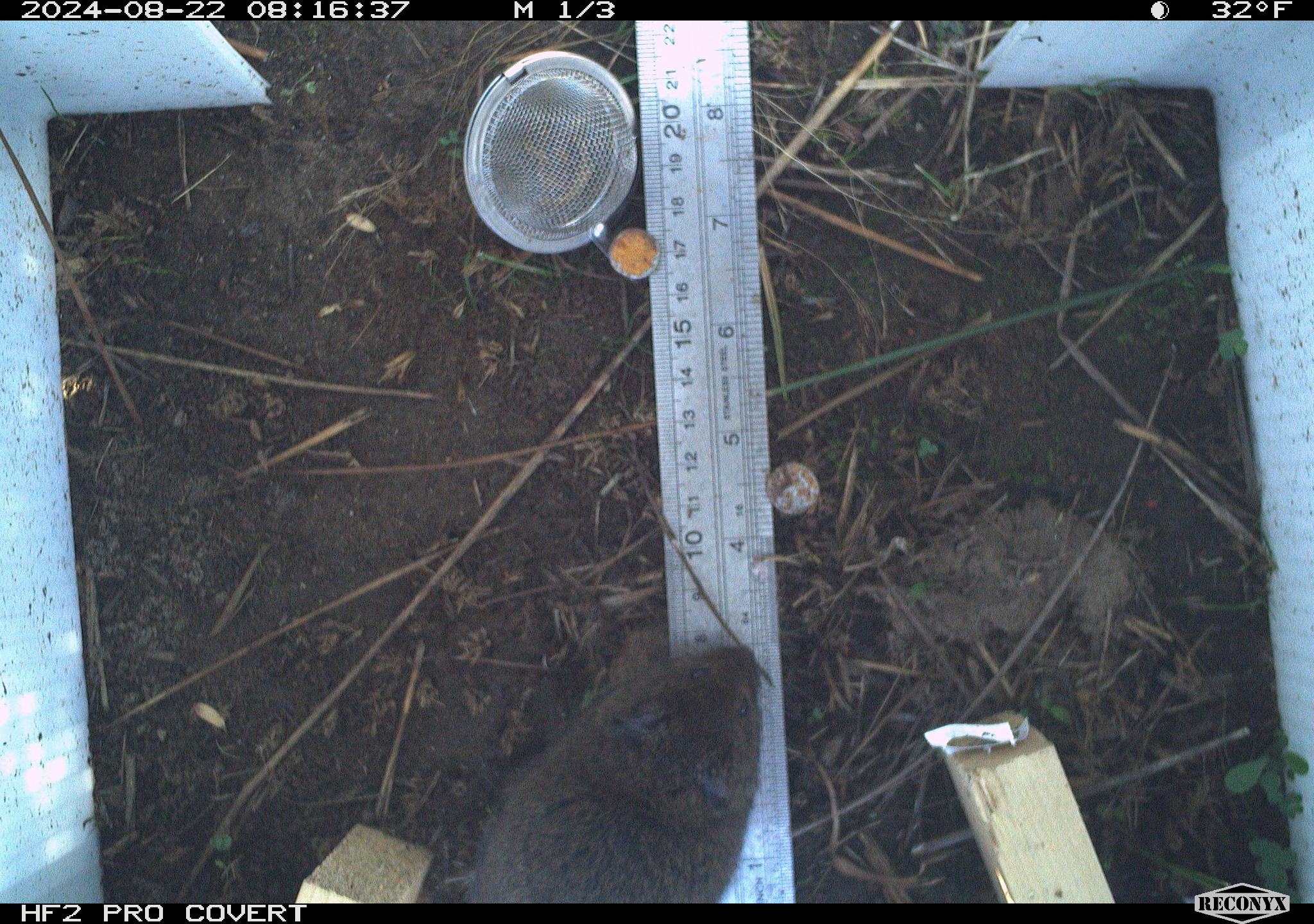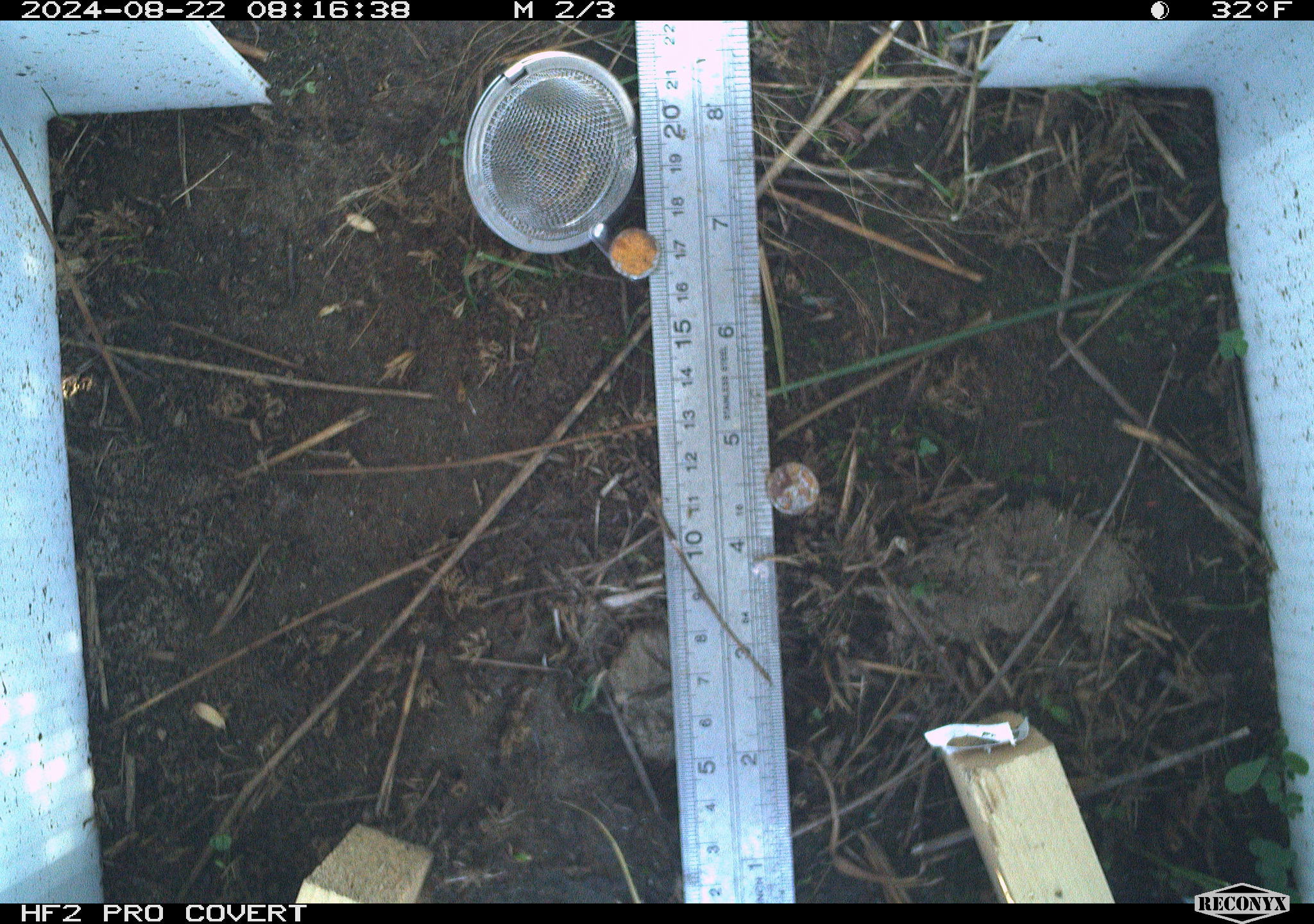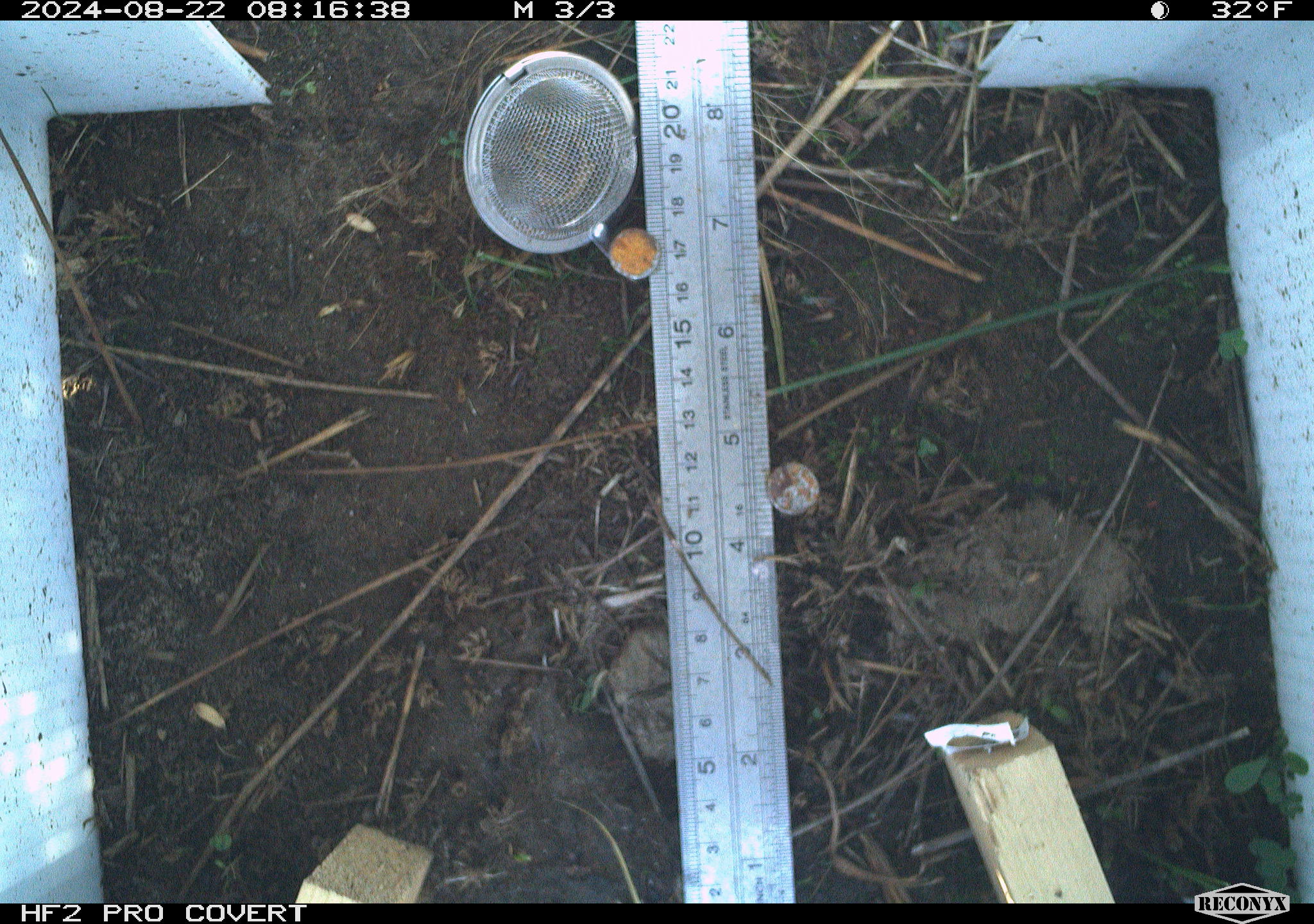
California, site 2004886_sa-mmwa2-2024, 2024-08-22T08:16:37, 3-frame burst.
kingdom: Animalia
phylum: Chordata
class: Mammalia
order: Rodentia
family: Cricetidae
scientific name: Arvicolinae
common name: voles, lemmings, and muskrats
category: arvicolinae subfamily